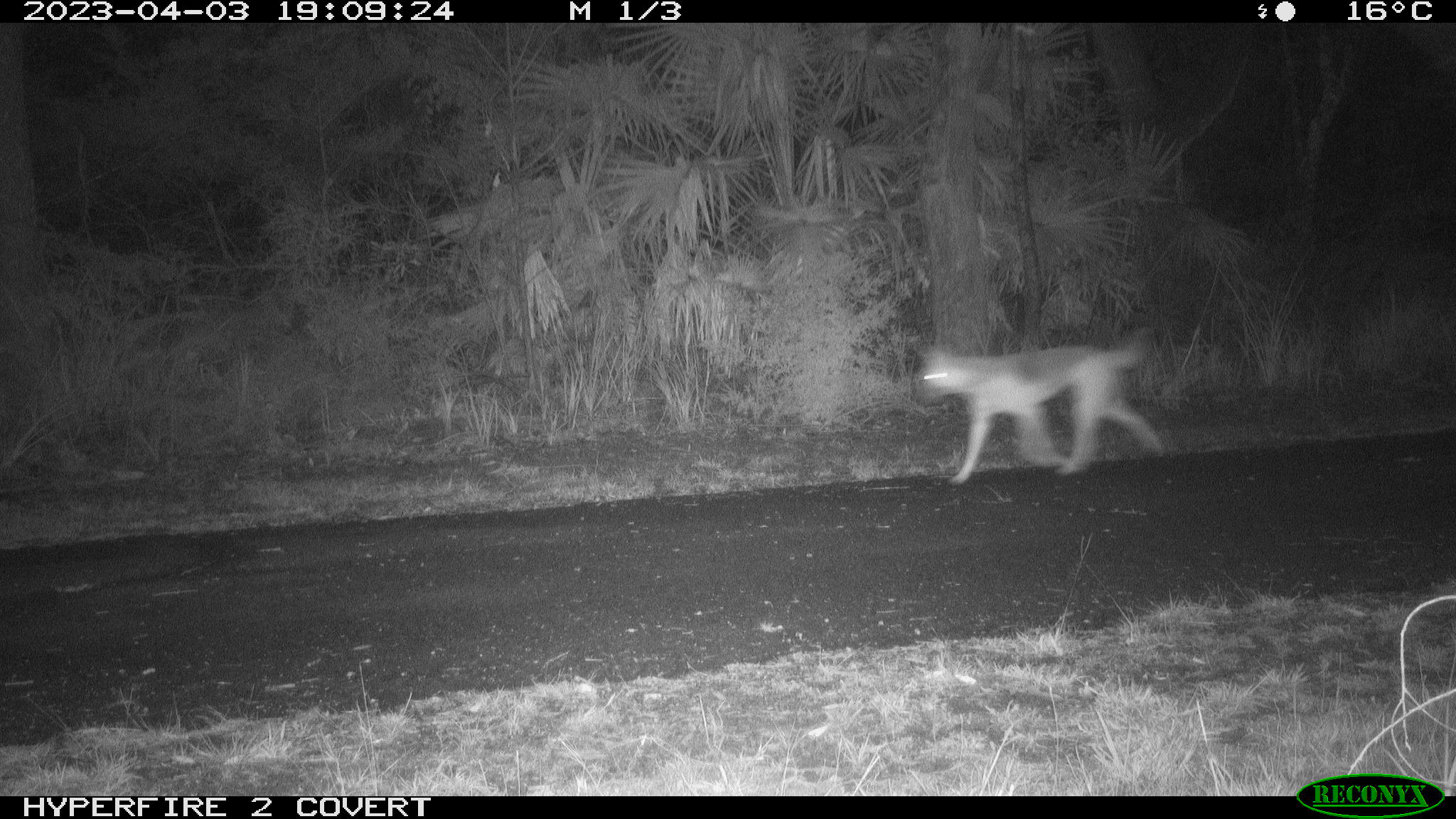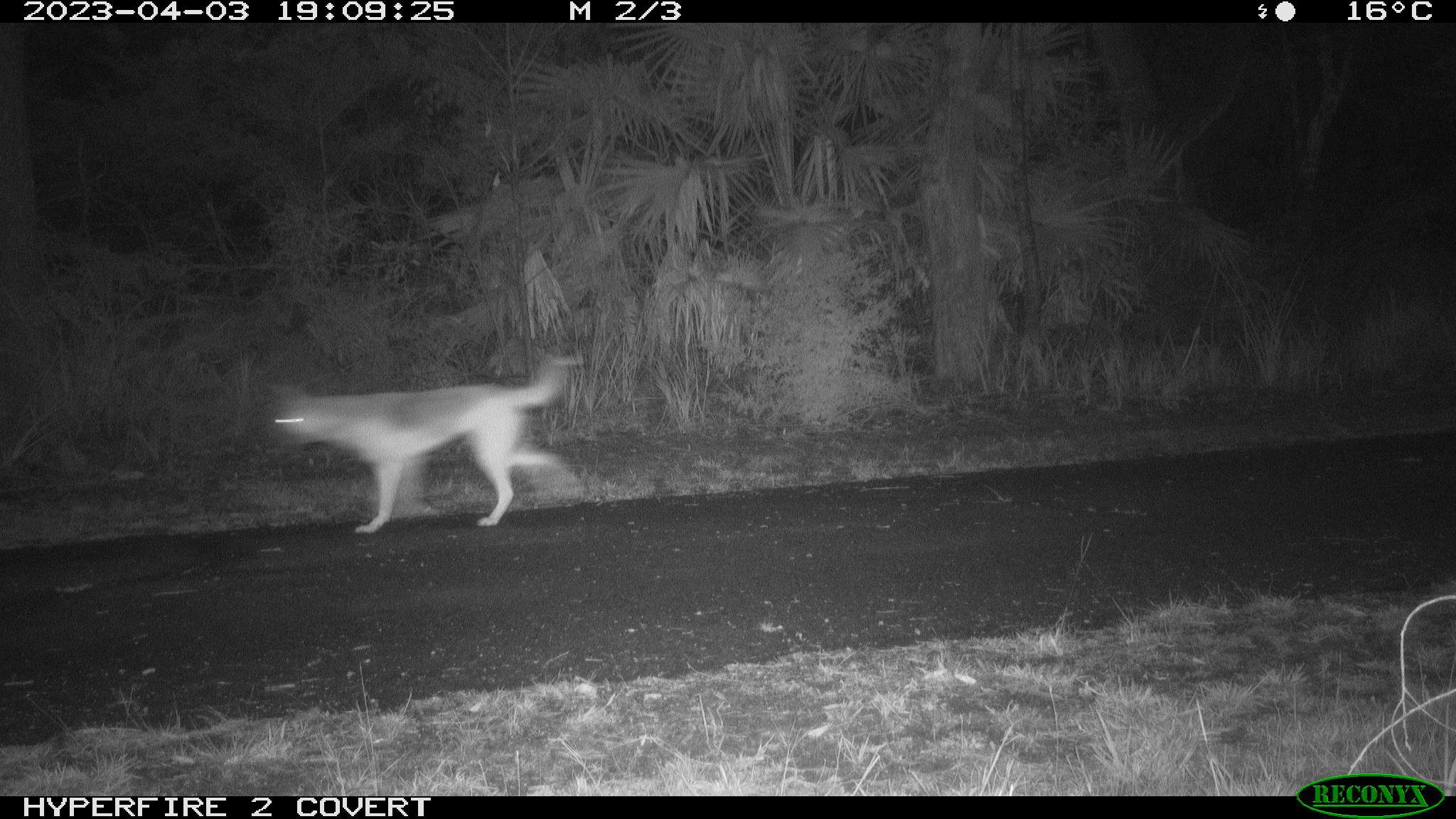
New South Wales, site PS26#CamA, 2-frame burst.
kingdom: Animalia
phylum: Chordata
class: Mammalia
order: Carnivora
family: Canidae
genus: Canis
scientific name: Canis familiaris dingo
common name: dingo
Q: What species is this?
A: Dingo (Canis familiaris dingo).